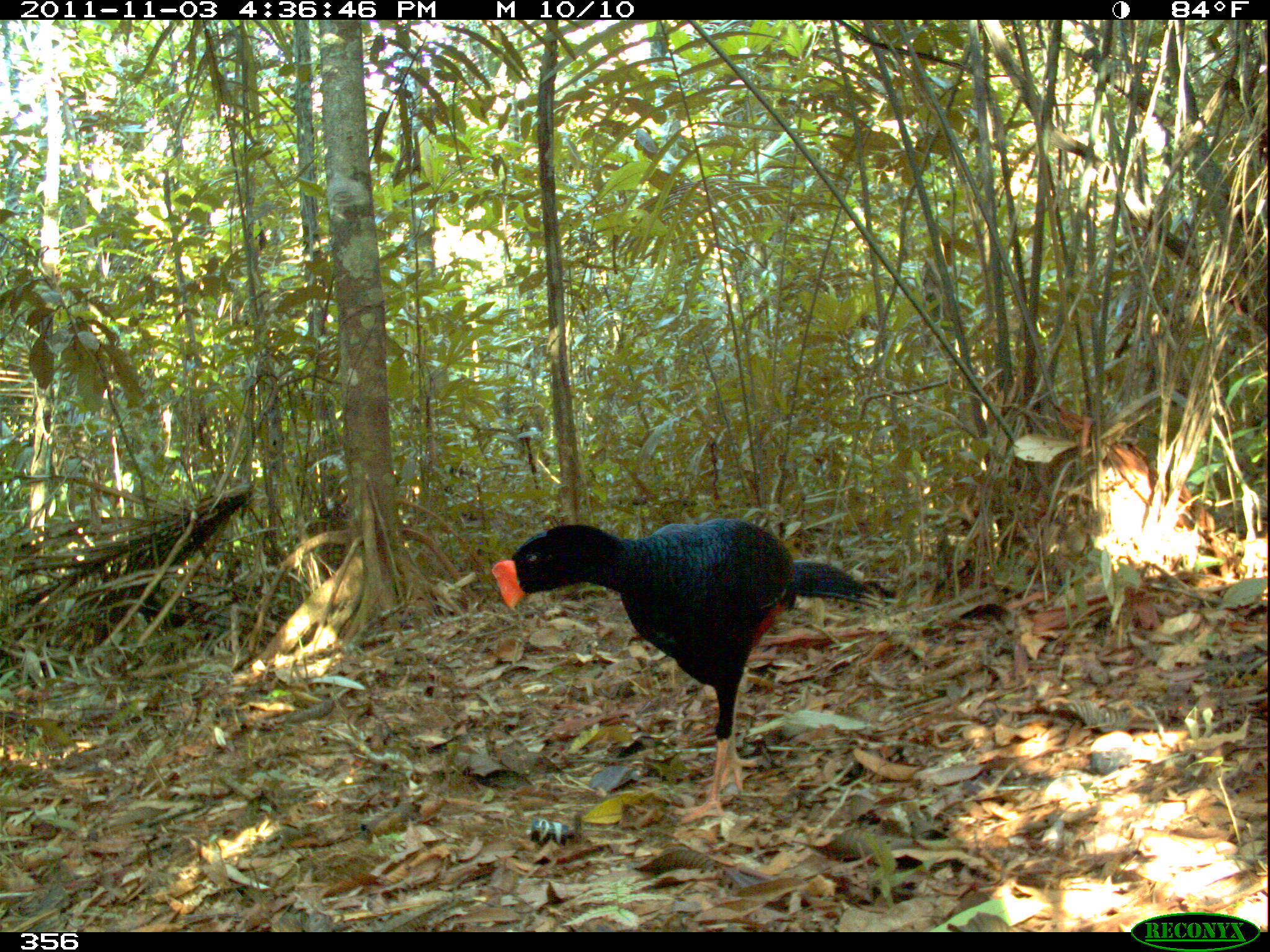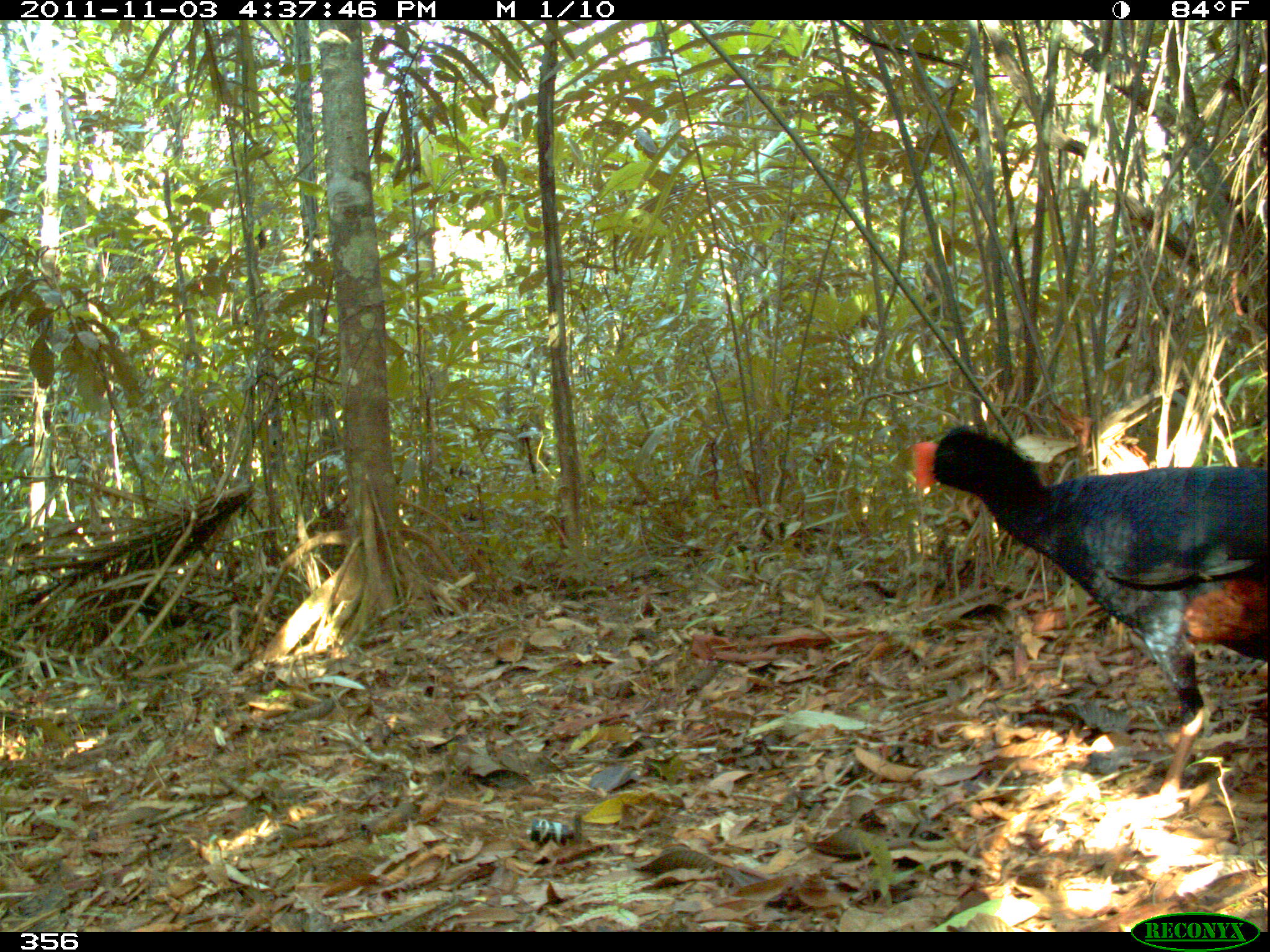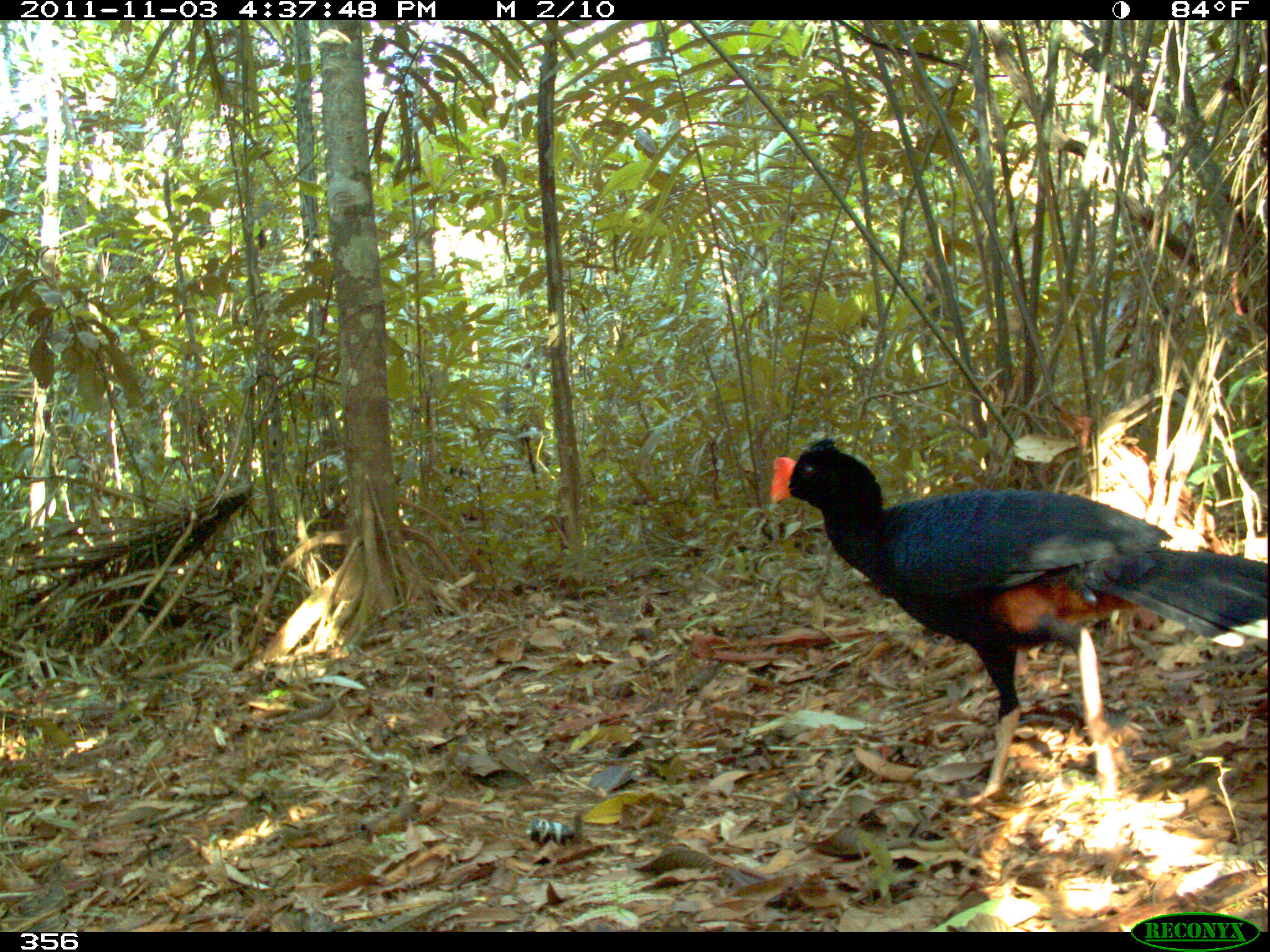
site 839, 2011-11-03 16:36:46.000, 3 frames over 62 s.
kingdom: Animalia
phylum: Chordata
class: Aves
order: Galliformes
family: Cracidae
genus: Mitu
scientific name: Mitu tuberosum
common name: razor-billed curassow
Mitu tuberosum (razor-billed curassow).